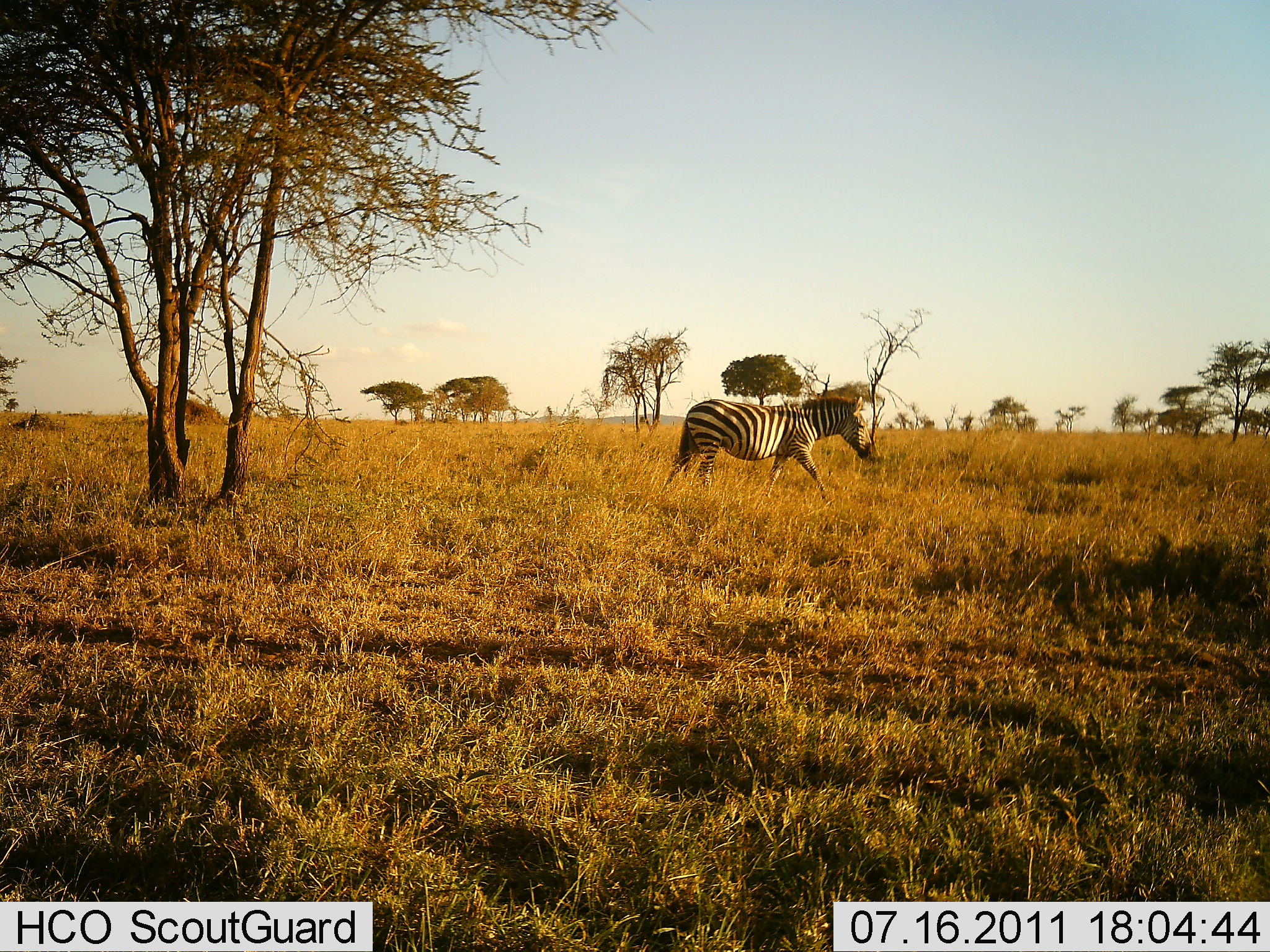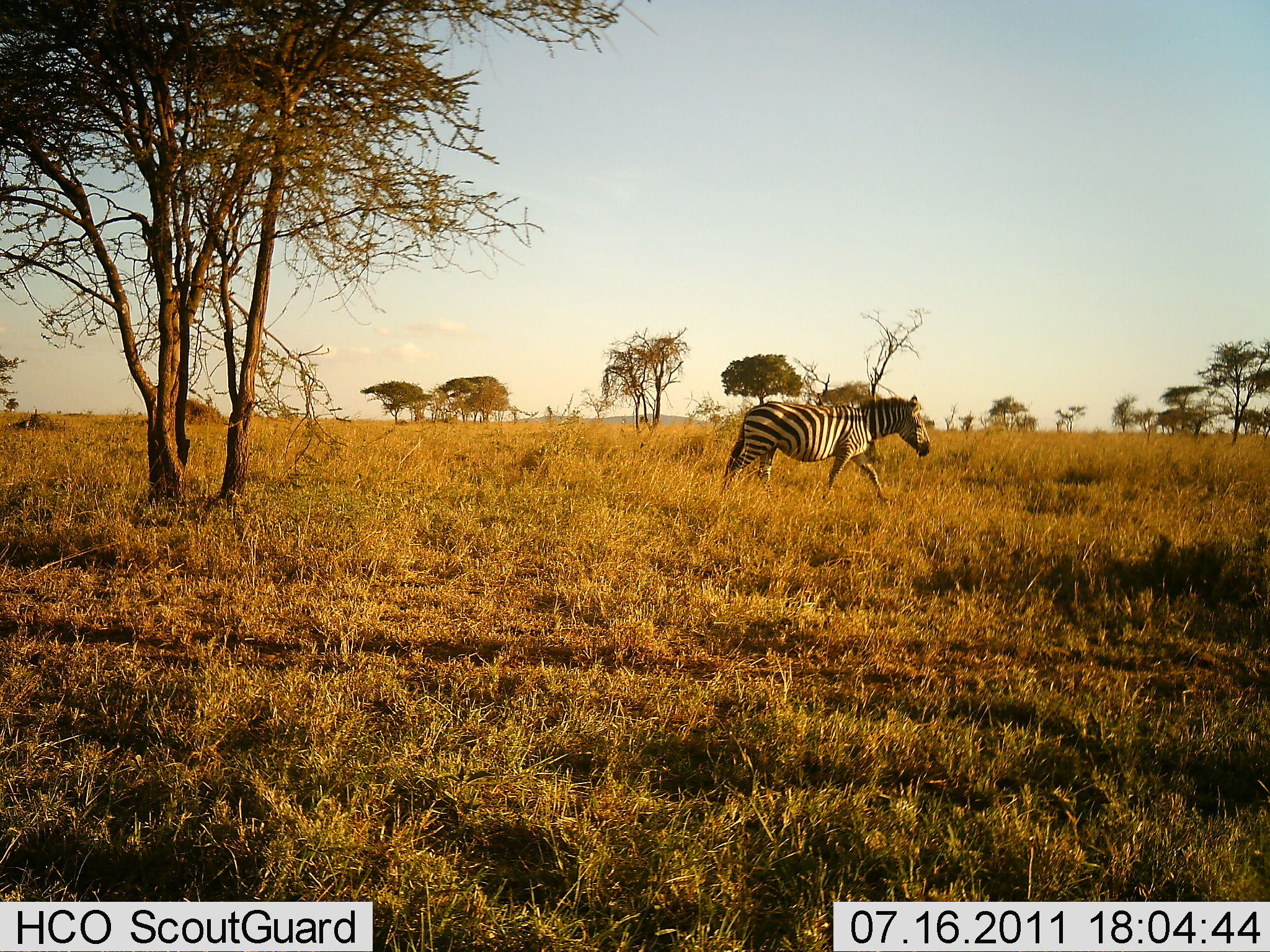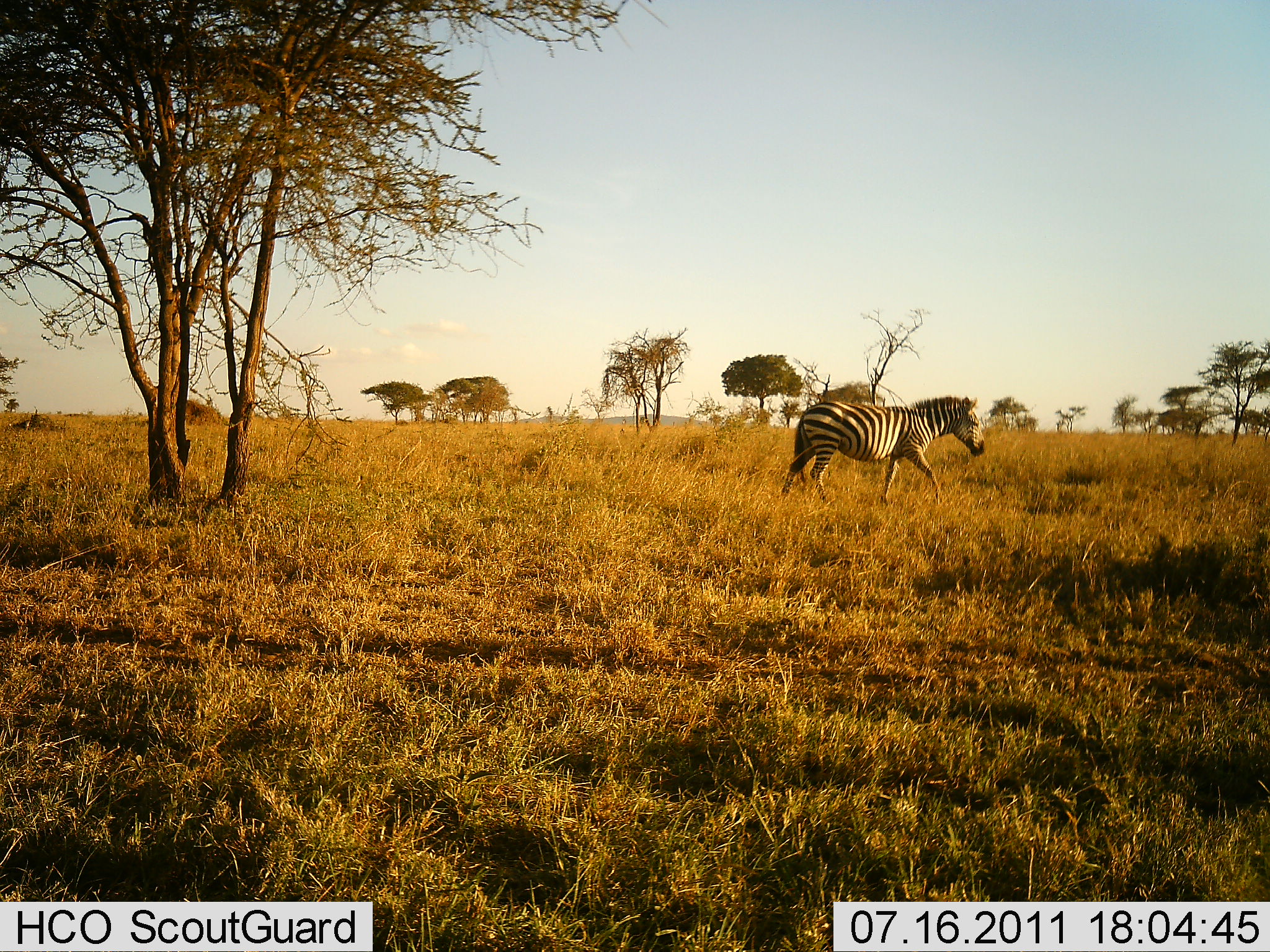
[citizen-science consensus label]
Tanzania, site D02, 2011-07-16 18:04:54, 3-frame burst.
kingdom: Animalia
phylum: Chordata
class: Mammalia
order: Perissodactyla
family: Equidae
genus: Equus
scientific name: Equus quagga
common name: plains zebra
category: zebra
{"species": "zebra (plains zebra) (Equus quagga)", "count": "1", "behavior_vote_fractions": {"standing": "0%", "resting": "0%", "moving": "100%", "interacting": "0%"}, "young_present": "0%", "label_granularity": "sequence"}